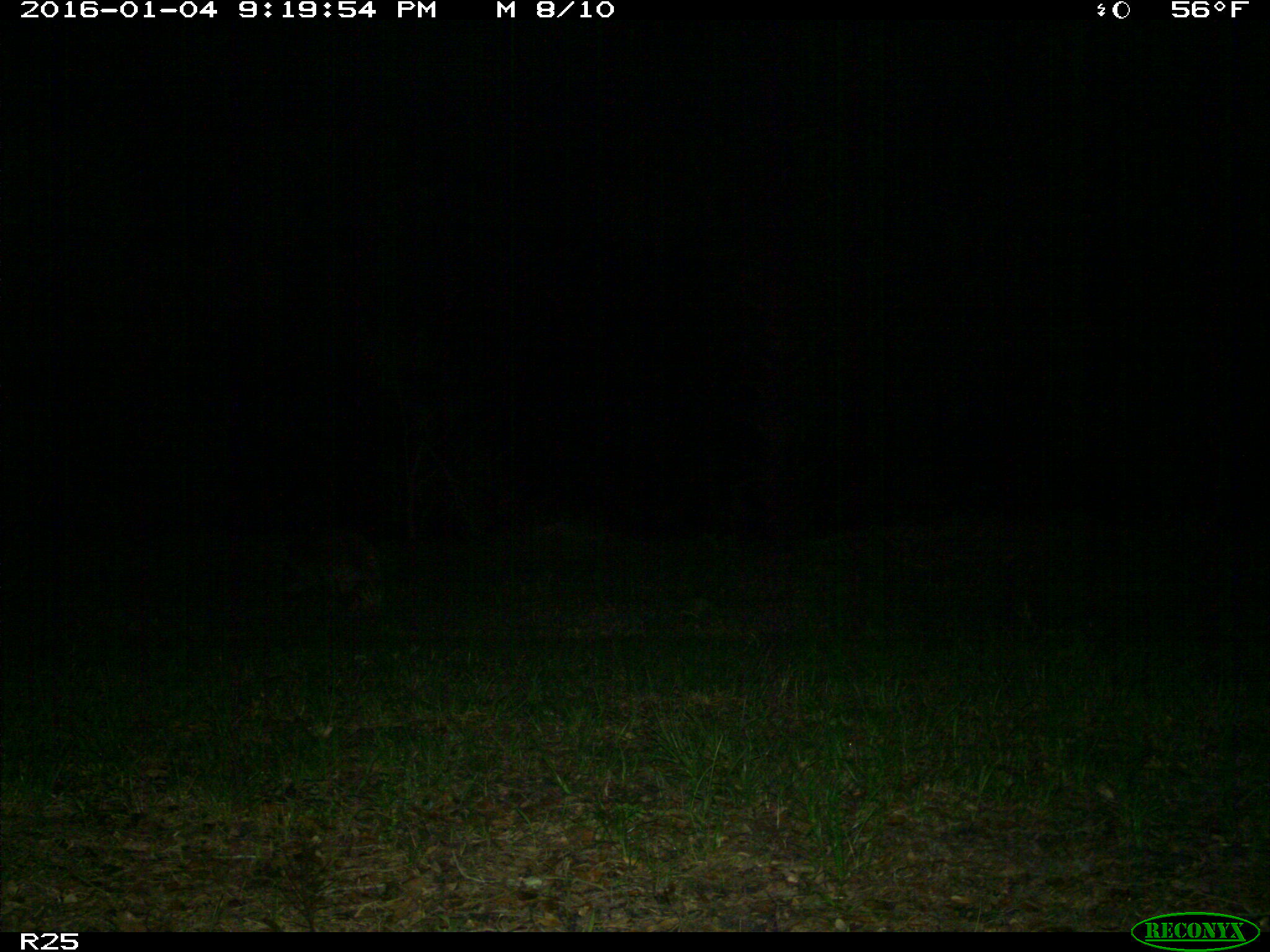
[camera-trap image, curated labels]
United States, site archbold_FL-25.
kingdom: Animalia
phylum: Chordata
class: Mammalia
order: Carnivora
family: Procyonidae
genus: Procyon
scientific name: Procyon lotor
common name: common raccoon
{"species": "Procyon lotor (common raccoon)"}